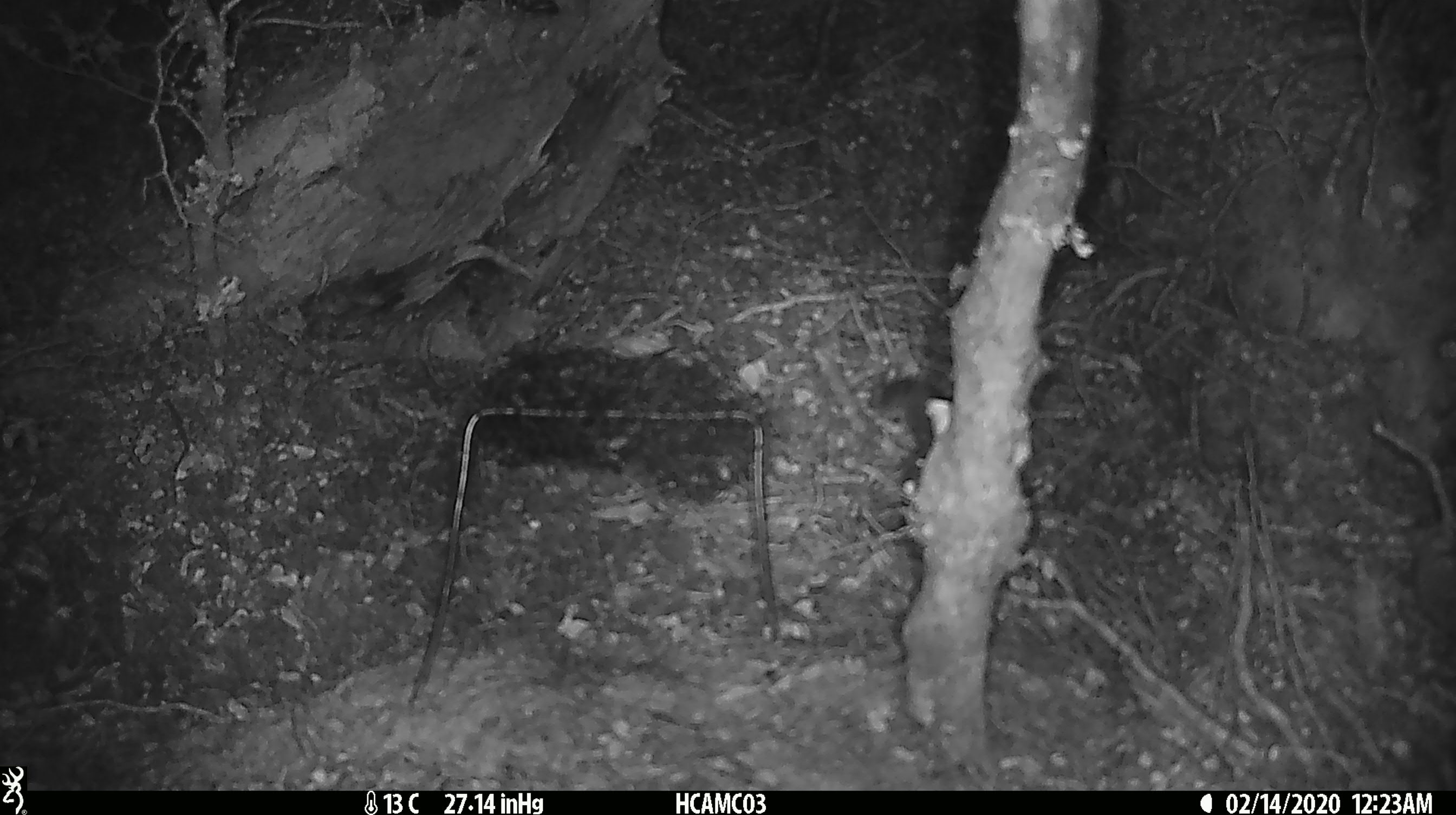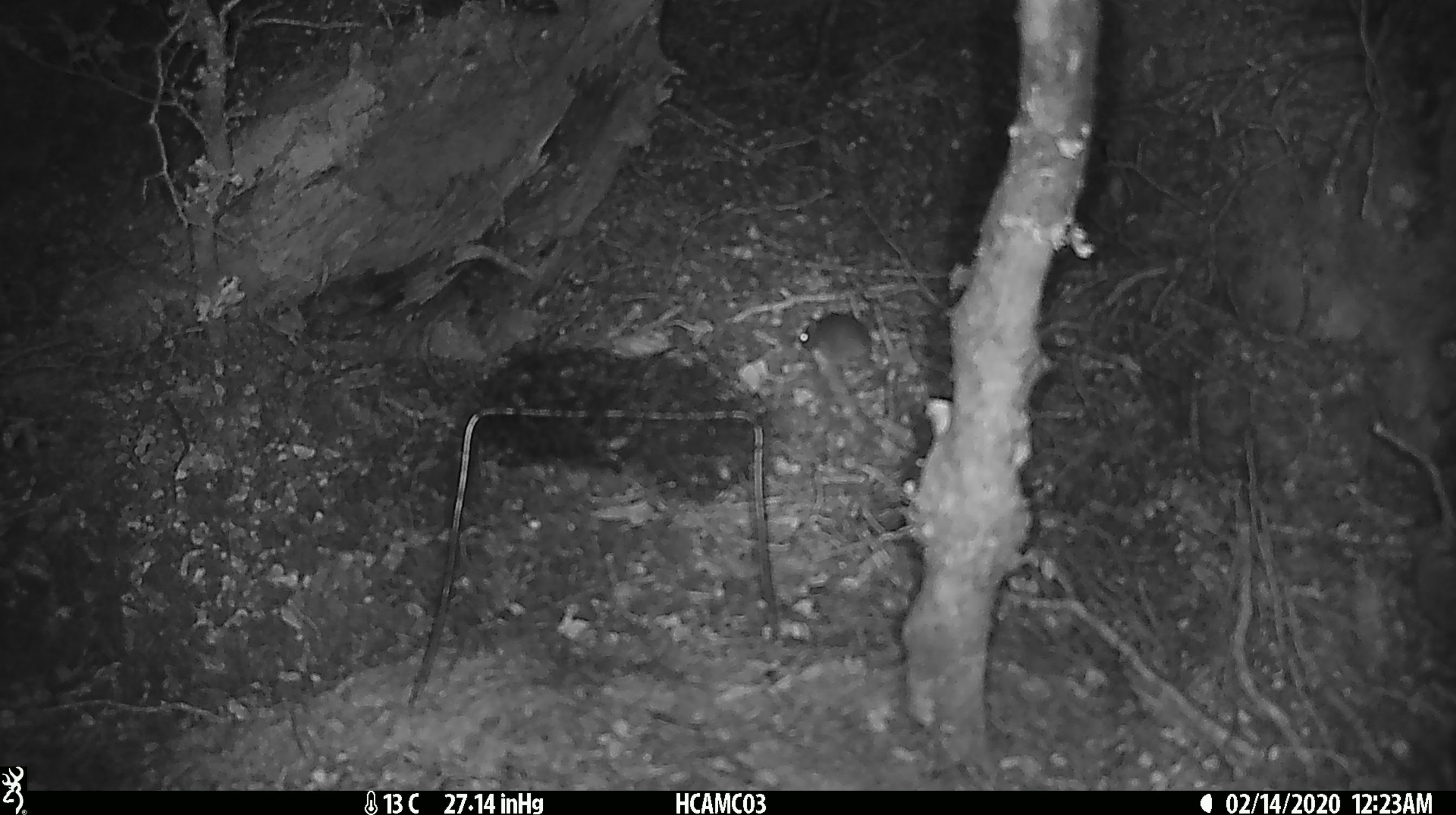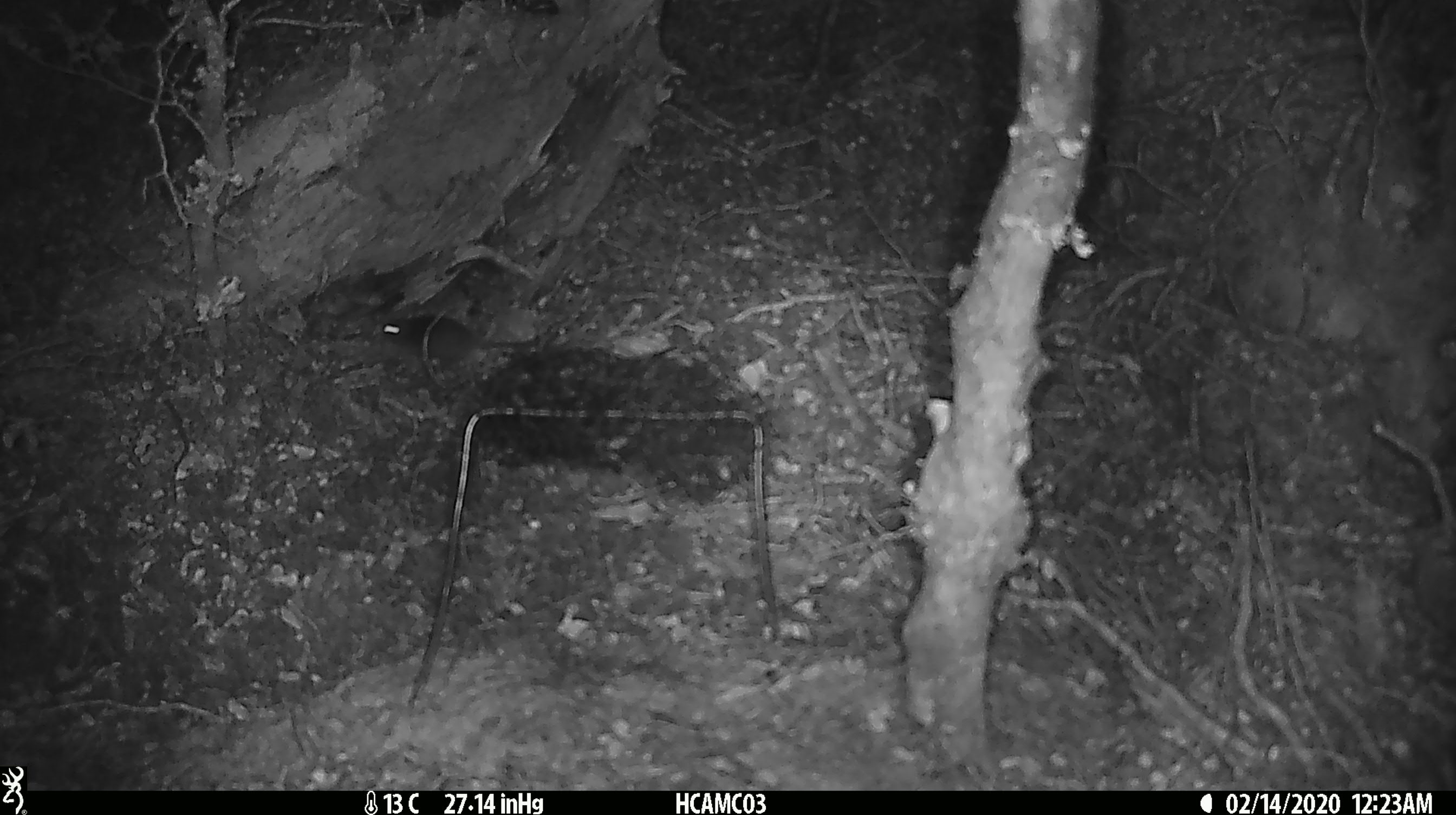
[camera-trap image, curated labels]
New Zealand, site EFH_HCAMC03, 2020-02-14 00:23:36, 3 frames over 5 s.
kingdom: Animalia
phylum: Chordata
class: Mammalia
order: Rodentia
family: Muridae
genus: Mus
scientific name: Mus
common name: mouse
Mouse (Mus).